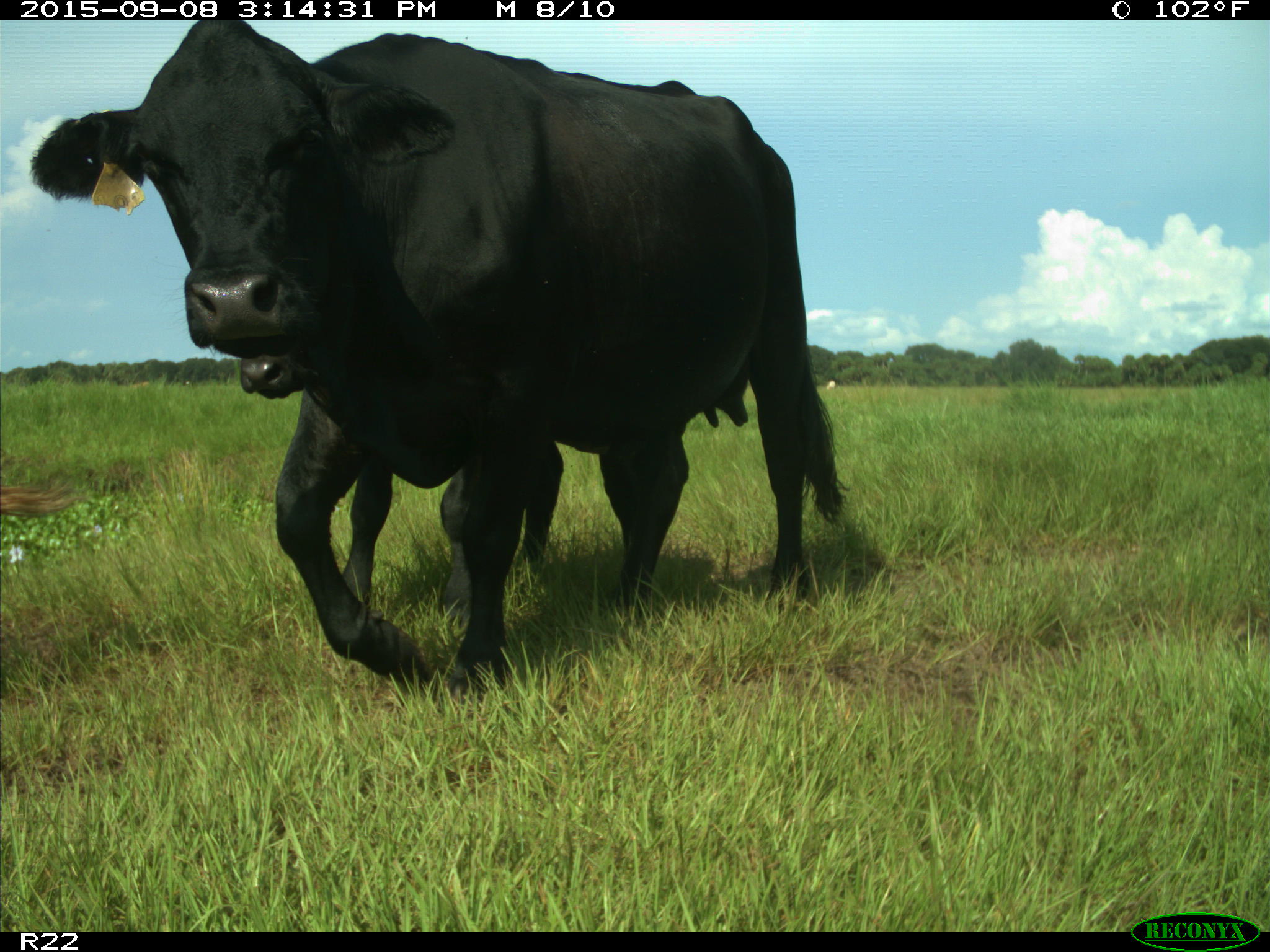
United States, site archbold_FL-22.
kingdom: Animalia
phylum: Chordata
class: Mammalia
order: Artiodactyla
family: Bovidae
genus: Bos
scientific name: Bos taurus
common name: domestic cow